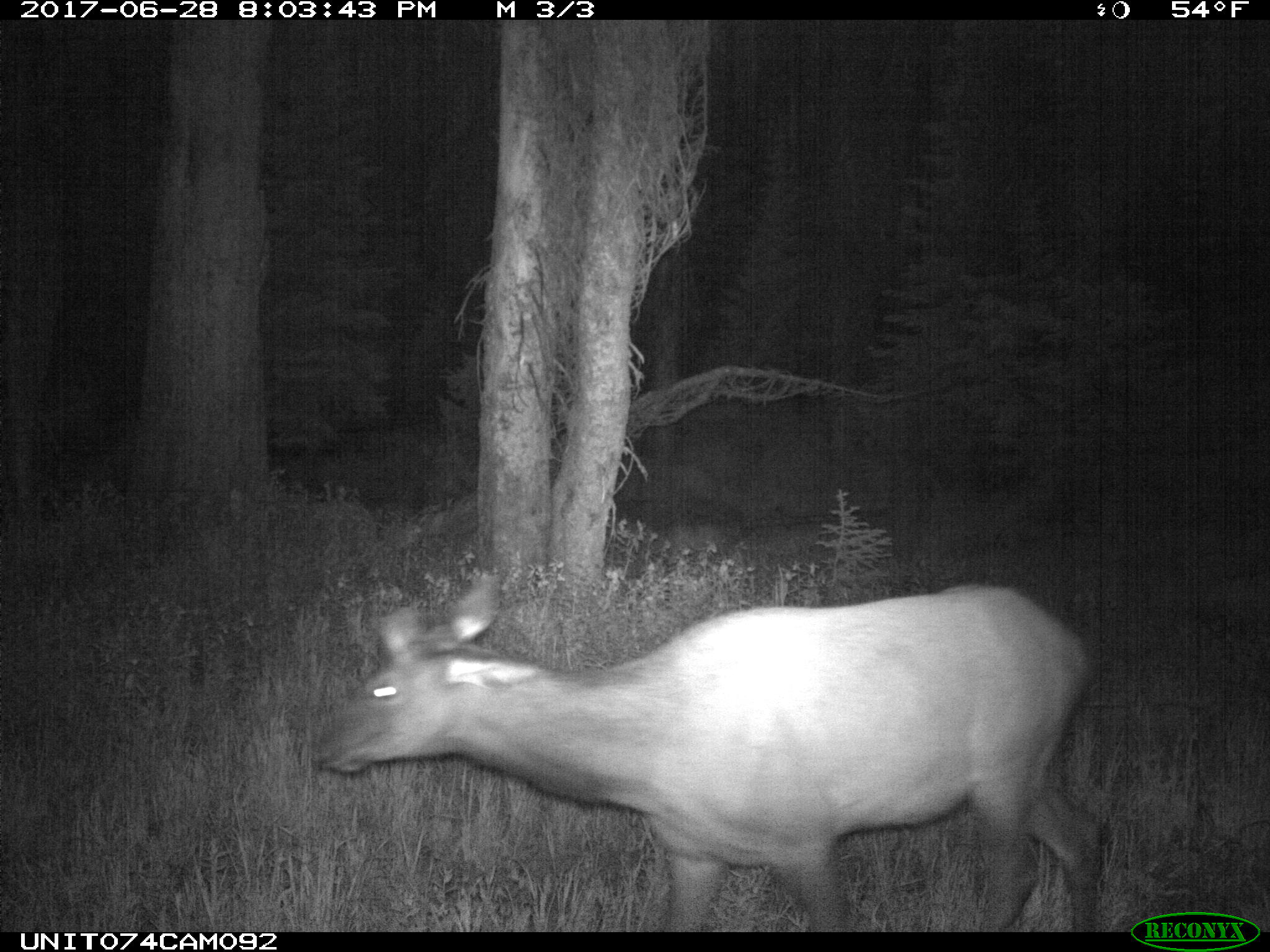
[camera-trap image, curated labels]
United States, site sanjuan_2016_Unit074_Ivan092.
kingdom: Animalia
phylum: Chordata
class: Mammalia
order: Artiodactyla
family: Cervidae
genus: Cervus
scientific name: Cervus elaphus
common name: red deer